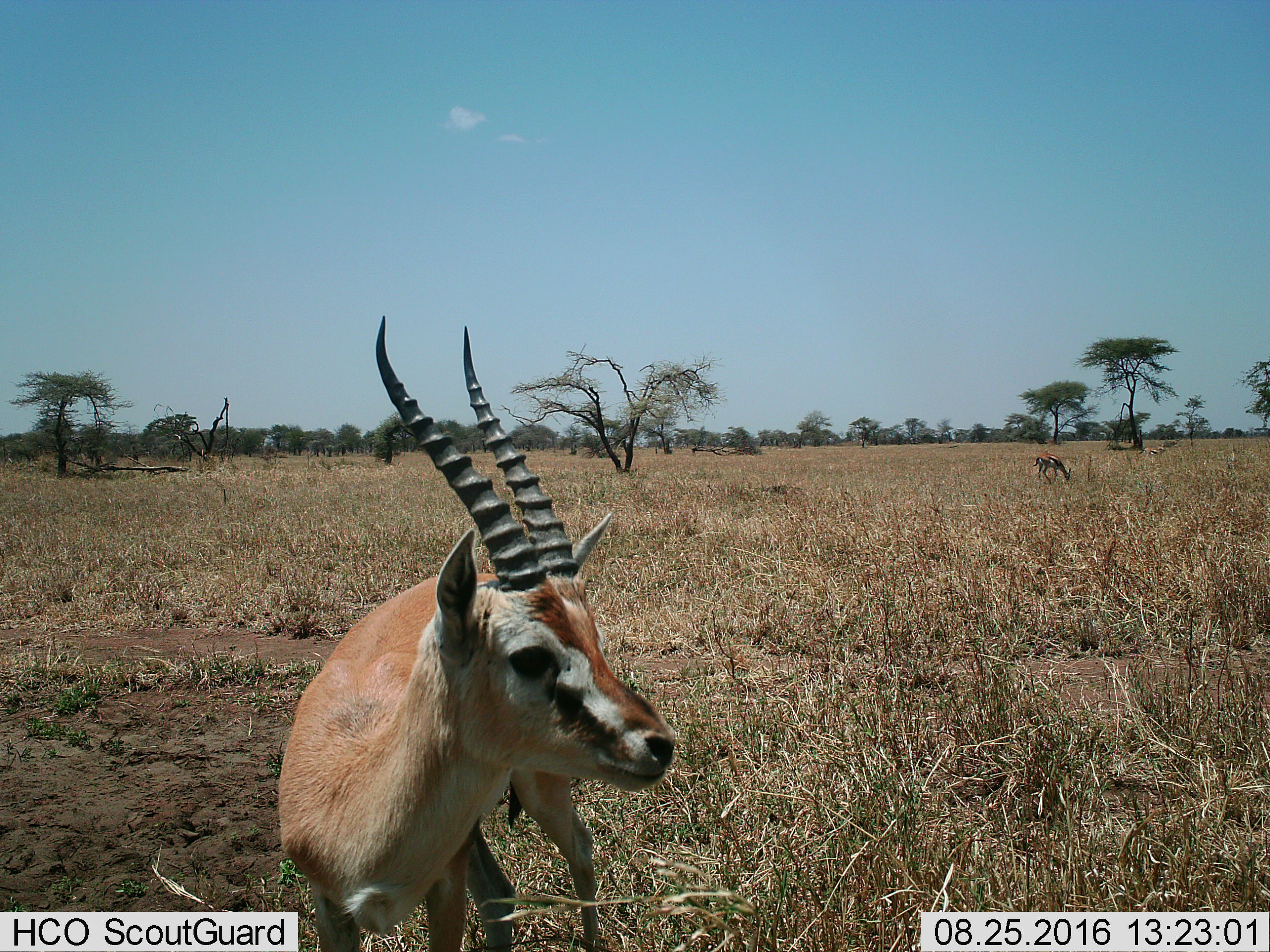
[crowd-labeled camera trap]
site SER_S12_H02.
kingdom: Animalia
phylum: Chordata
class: Mammalia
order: Artiodactyla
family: Bovidae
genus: Eudorcas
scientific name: Eudorcas thomsonii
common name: thomson's gazelle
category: gazellethomsons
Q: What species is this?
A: Gazellethomsons (thomson's gazelle) (Eudorcas thomsonii).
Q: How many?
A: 3.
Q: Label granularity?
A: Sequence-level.